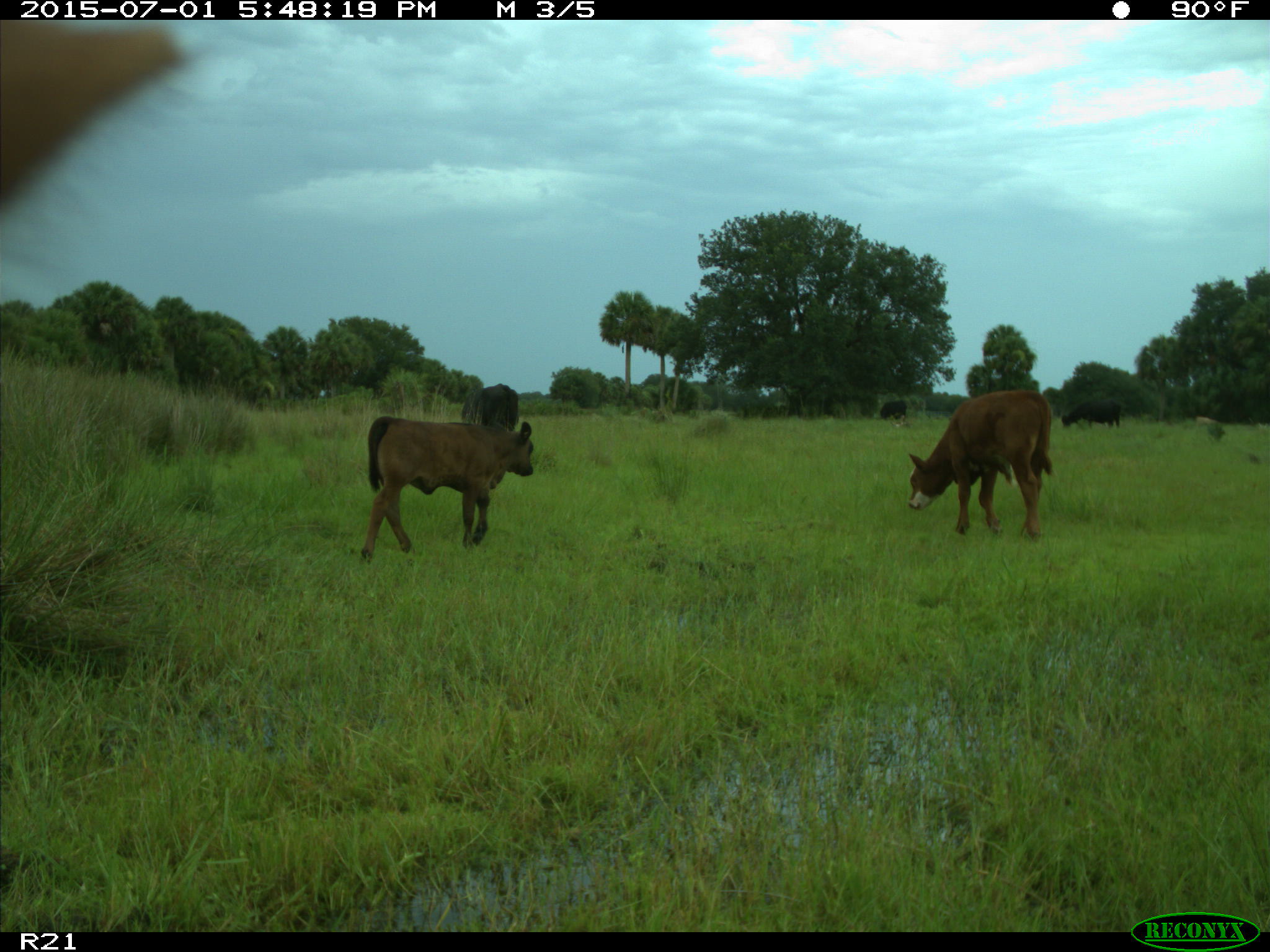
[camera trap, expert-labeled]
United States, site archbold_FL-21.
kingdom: Animalia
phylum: Chordata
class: Mammalia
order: Artiodactyla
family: Bovidae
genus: Bos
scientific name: Bos taurus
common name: domestic cow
Bos taurus (domestic cow).